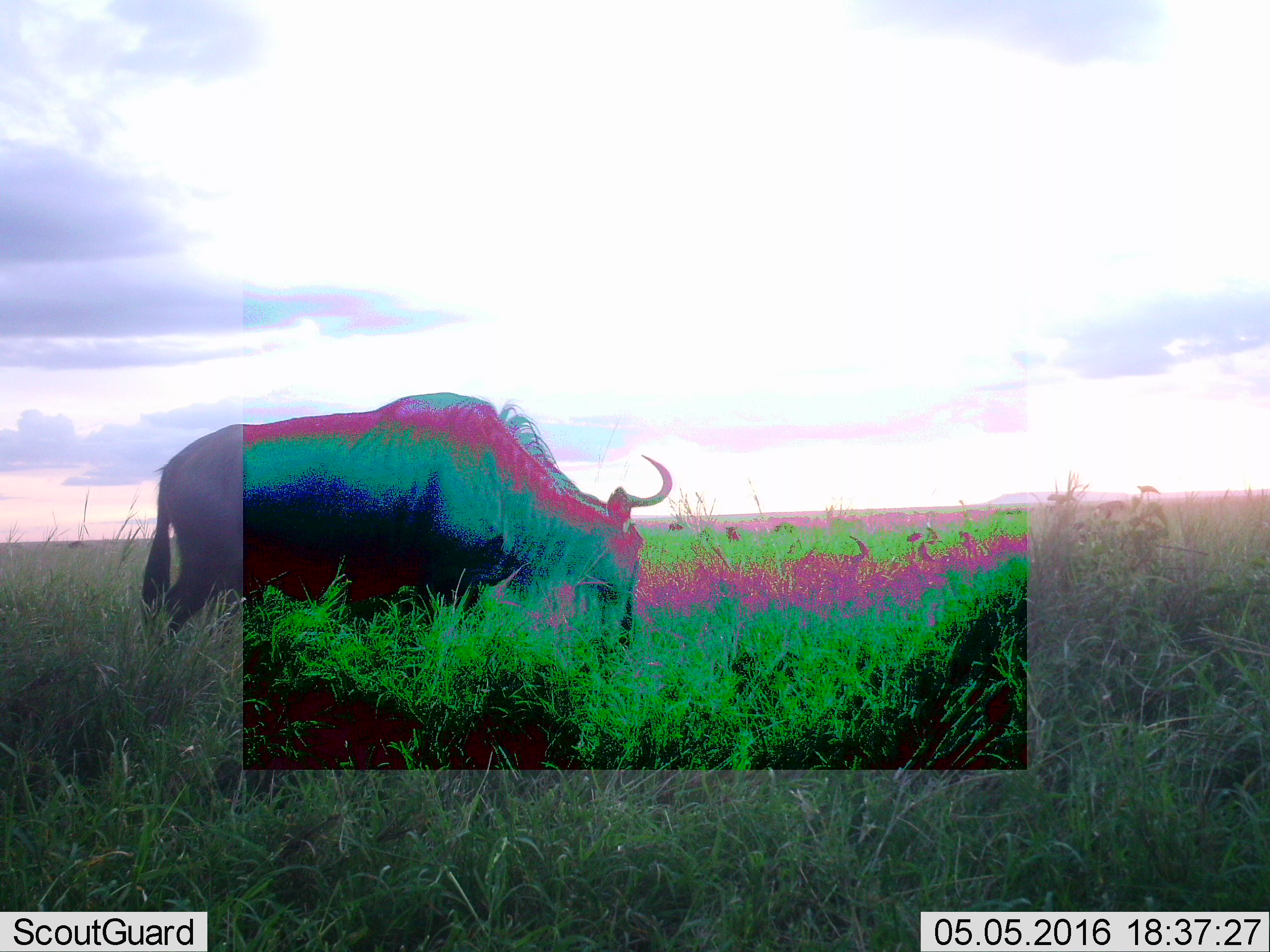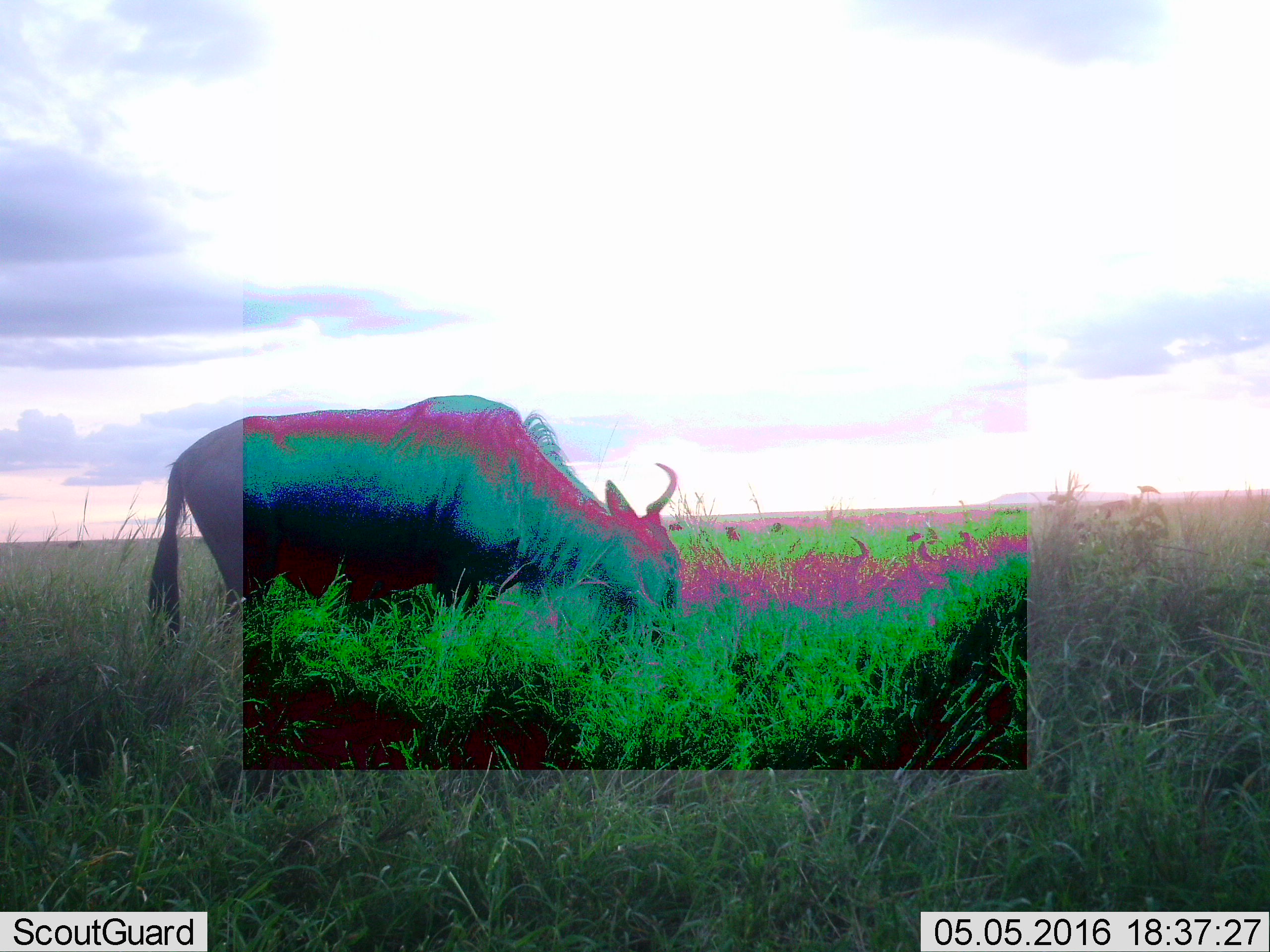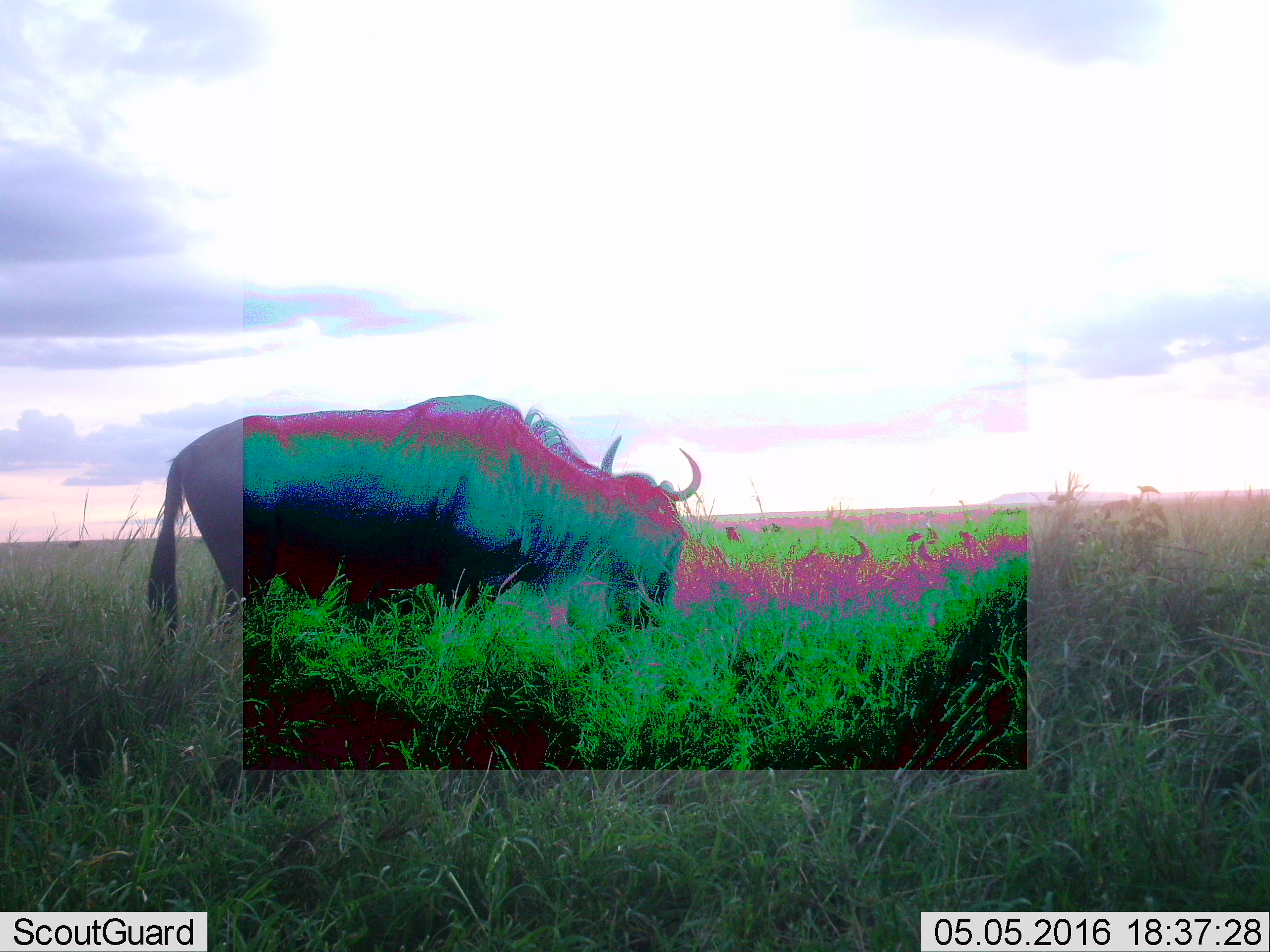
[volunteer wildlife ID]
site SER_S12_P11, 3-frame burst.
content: unidentified animal